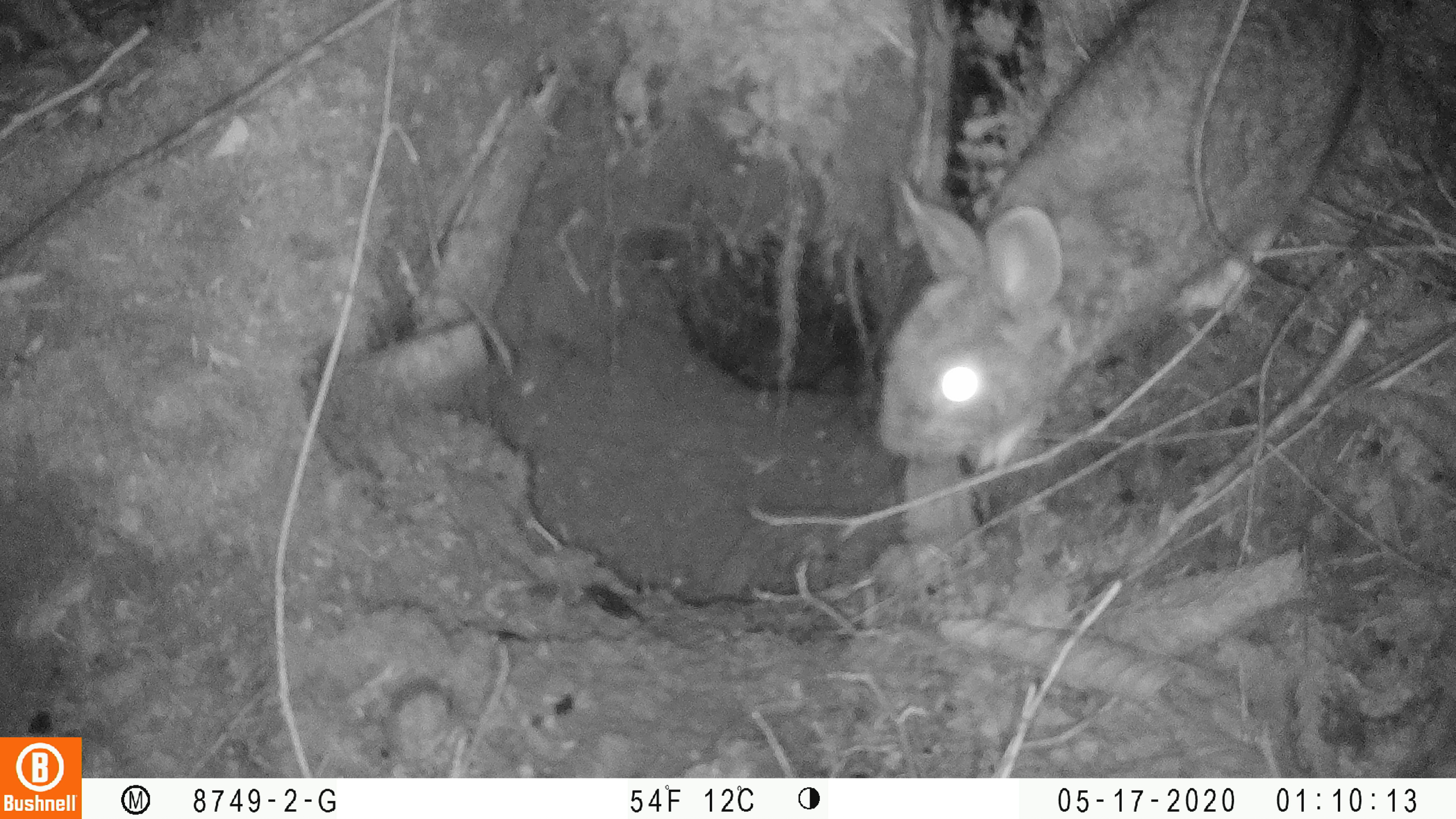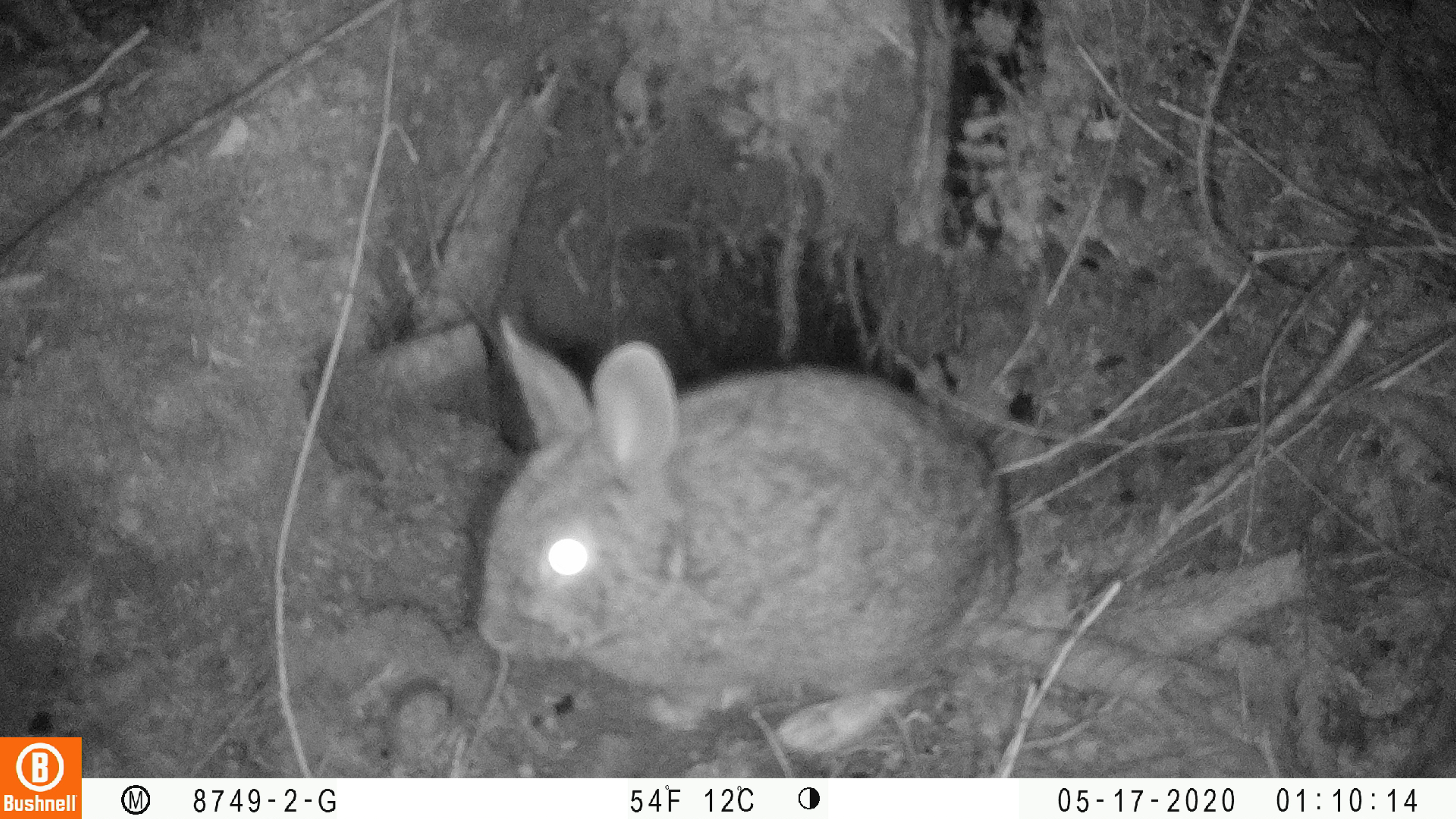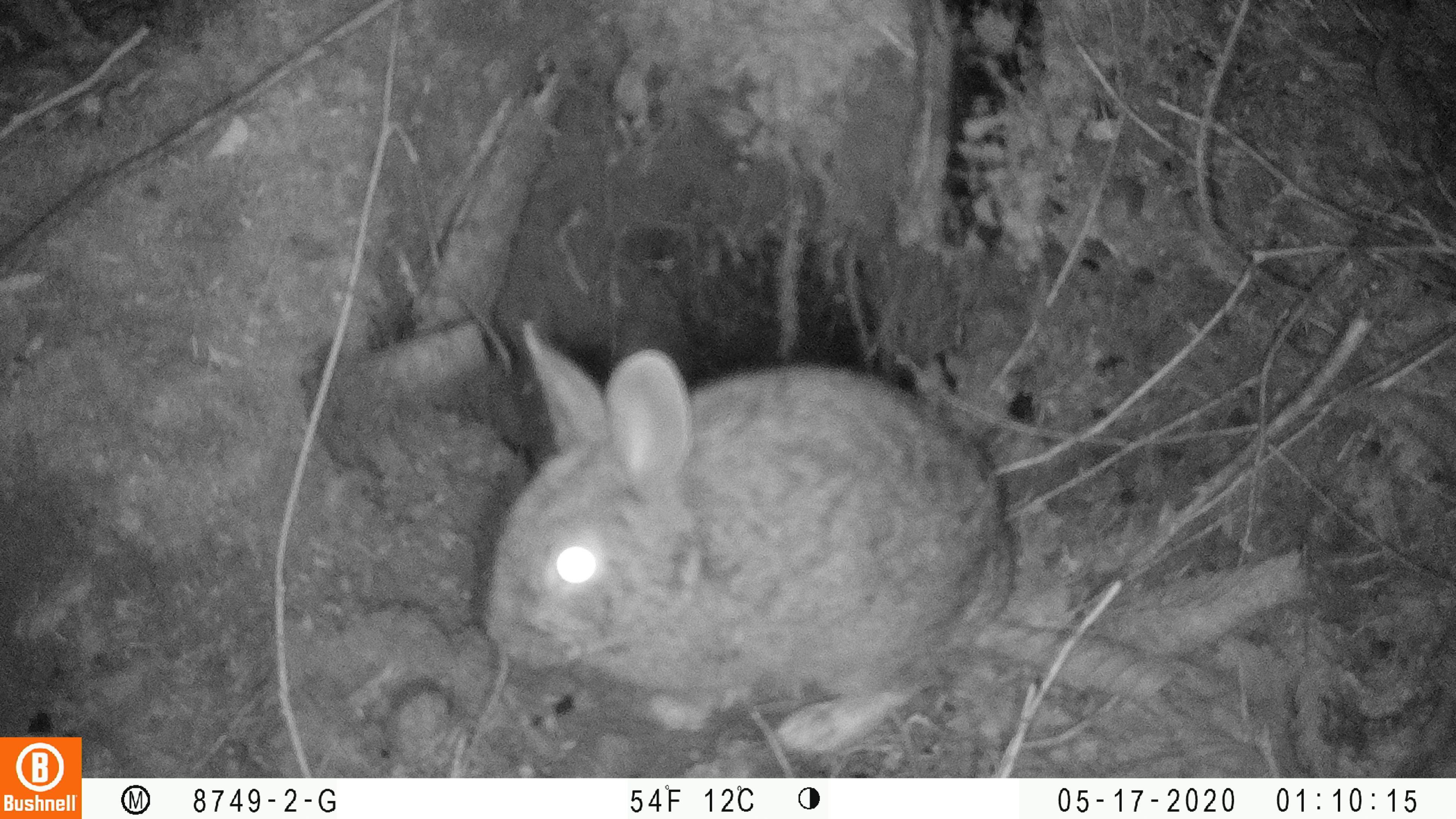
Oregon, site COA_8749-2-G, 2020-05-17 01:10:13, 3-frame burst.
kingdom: Animalia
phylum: Chordata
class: Mammalia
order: Lagomorpha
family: Leporidae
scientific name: Leporidae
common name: hares and rabbits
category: leporidae family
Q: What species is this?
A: Leporidae family (hares and rabbits) (Leporidae).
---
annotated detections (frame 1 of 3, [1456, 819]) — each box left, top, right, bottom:
leporidae family: 875, 1, 1366, 475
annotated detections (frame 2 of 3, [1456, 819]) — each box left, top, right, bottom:
leporidae family: 473, 313, 1020, 756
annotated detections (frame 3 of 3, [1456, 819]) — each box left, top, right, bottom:
leporidae family: 481, 322, 1027, 748